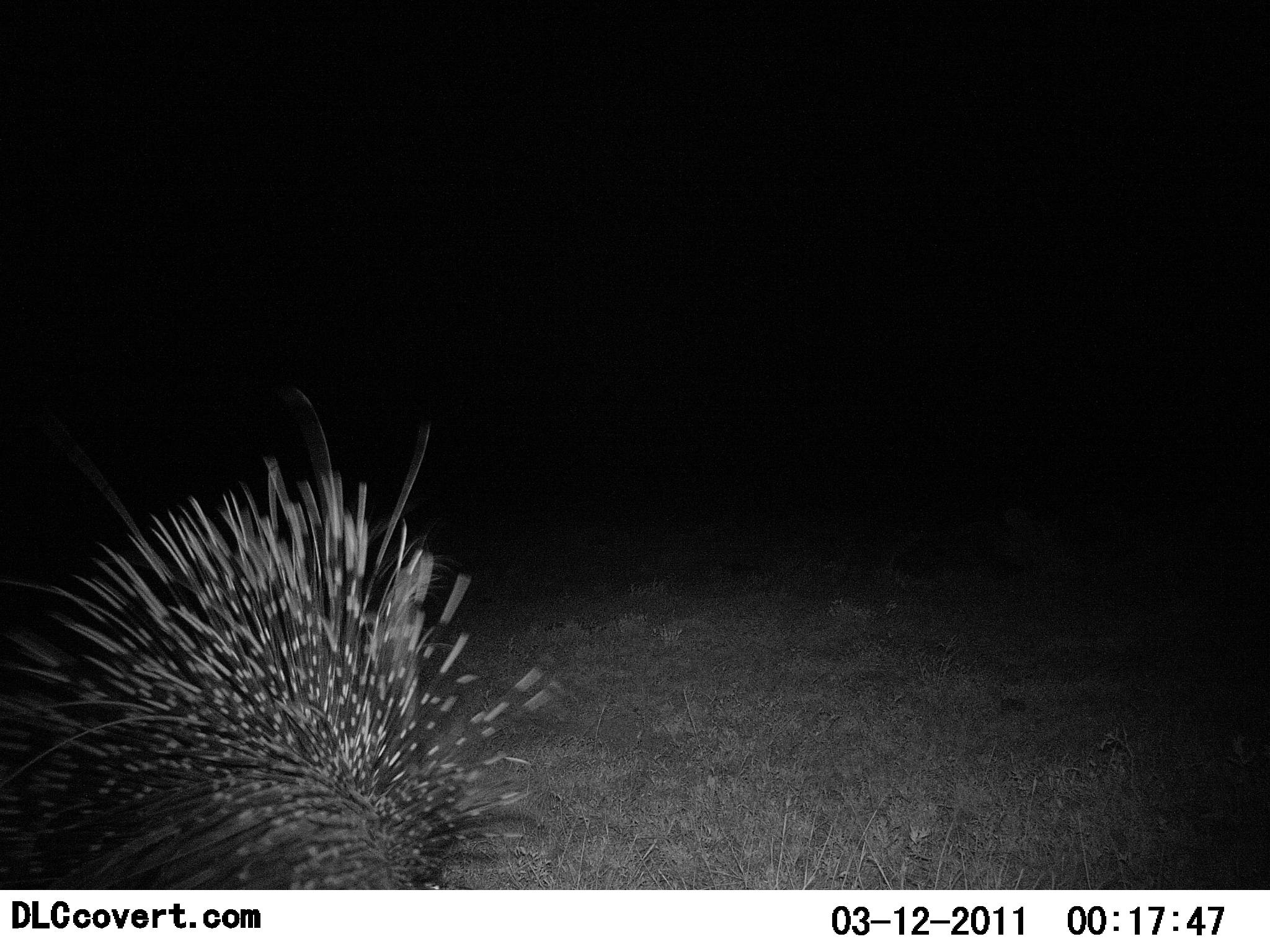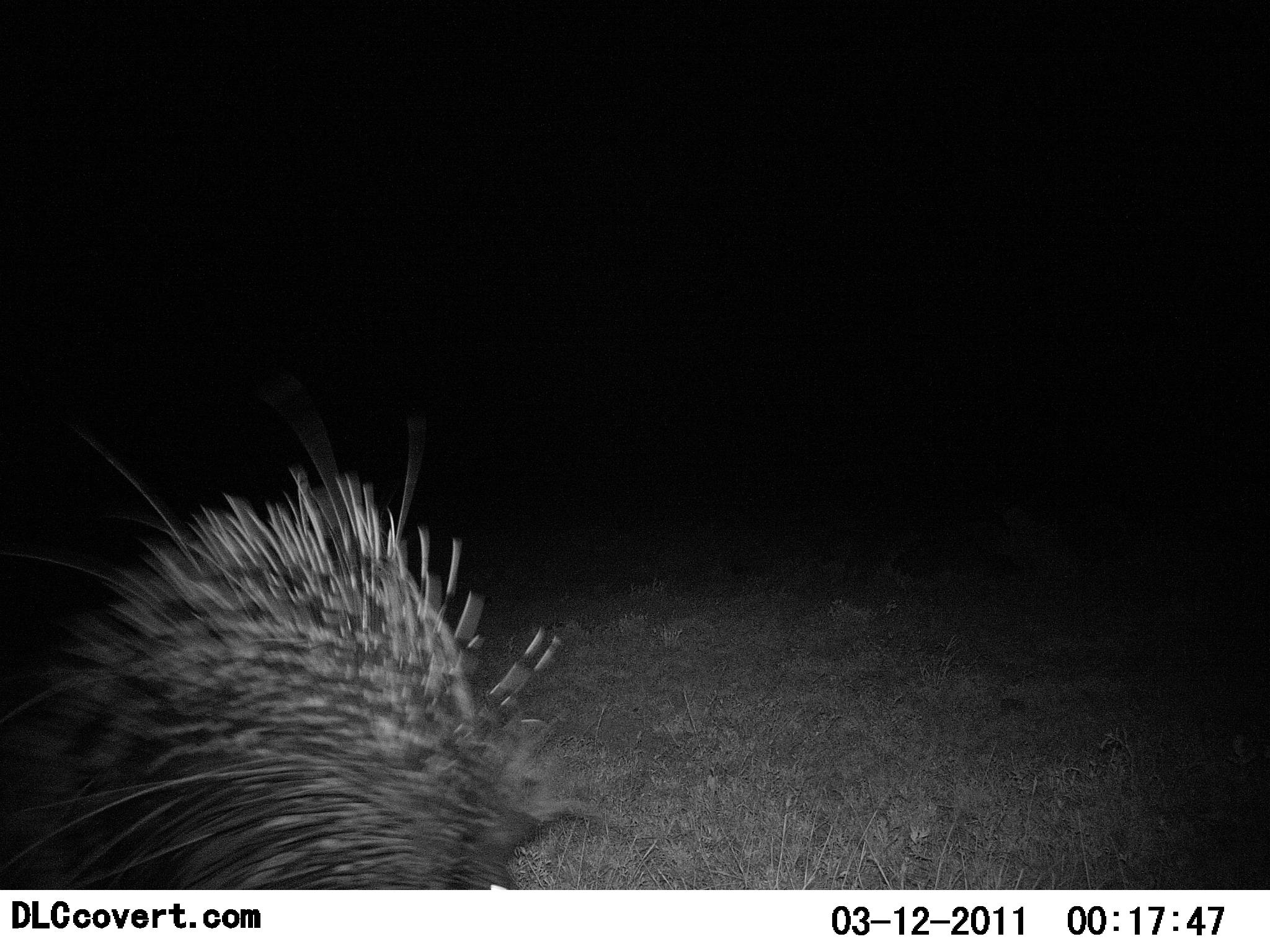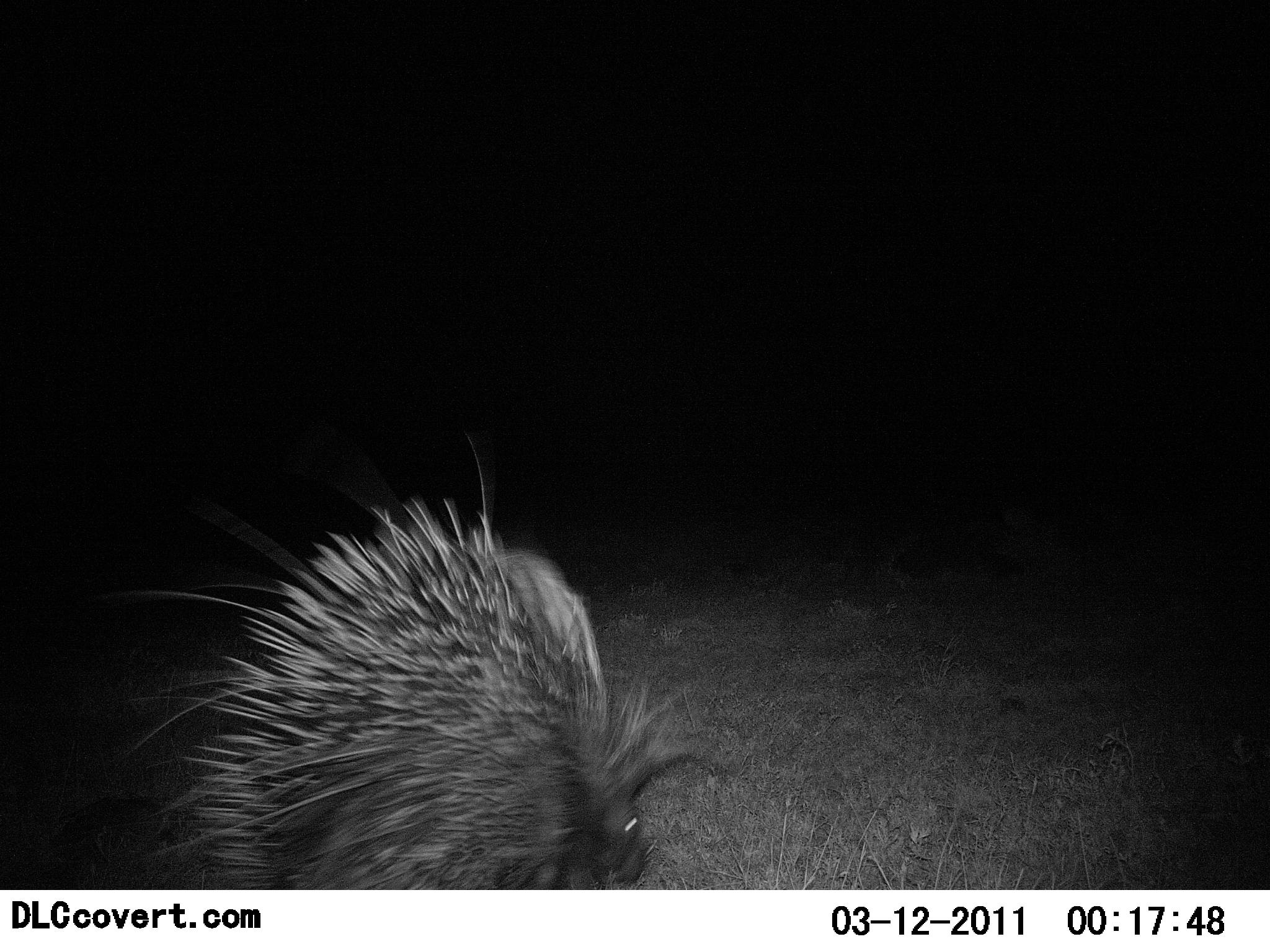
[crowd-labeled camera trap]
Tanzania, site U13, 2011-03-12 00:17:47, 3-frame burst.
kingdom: Animalia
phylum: Chordata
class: Mammalia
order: Rodentia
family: Hystricidae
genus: Hystrix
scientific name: Hystrix cristata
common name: crested porcupine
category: porcupine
Porcupine (crested porcupine) (Hystrix cristata), count 1. Behavior (volunteer vote fractions): standing 0%, resting 0%, moving 100%, interacting 0%. Young present (vote fraction): 0%. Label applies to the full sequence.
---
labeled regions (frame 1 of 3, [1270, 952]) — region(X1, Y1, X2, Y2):
animal: region(0, 384, 558, 890)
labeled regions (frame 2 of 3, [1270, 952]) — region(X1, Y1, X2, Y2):
animal: region(0, 384, 558, 890)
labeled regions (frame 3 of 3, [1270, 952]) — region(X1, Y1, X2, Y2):
animal: region(54, 430, 715, 891)